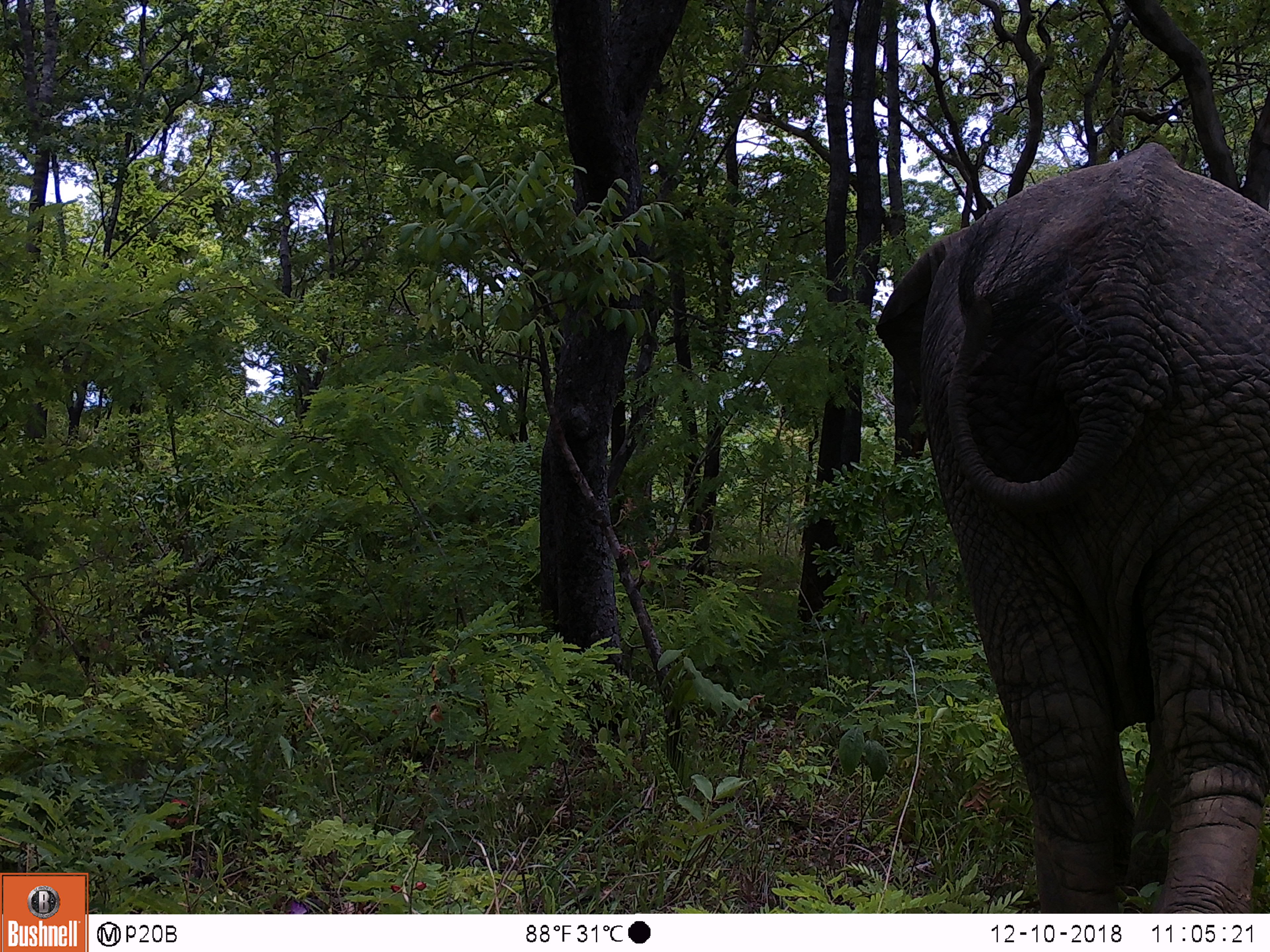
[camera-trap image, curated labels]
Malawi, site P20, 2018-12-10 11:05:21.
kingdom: Animalia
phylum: Chordata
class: Mammalia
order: Proboscidea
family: Elephantidae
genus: Loxodonta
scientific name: Loxodonta africana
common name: african savanna elephant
African savanna elephant (Loxodonta africana), count 1.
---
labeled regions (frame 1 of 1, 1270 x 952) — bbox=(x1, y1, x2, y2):
african savanna elephant: bbox=(866, 156, 1269, 877)